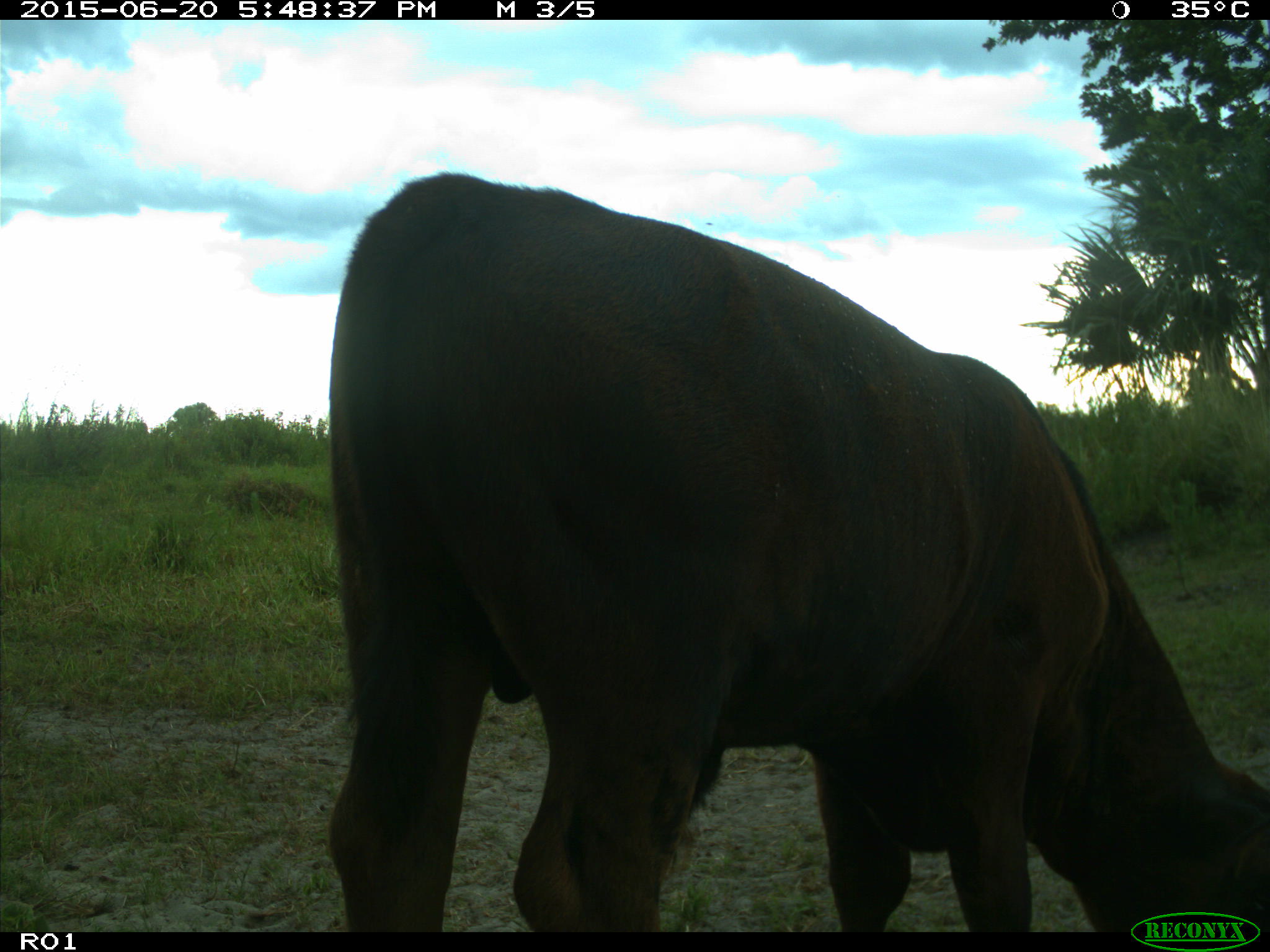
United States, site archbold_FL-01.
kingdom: Animalia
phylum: Chordata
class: Mammalia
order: Artiodactyla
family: Bovidae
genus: Bos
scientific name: Bos taurus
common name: domestic cow